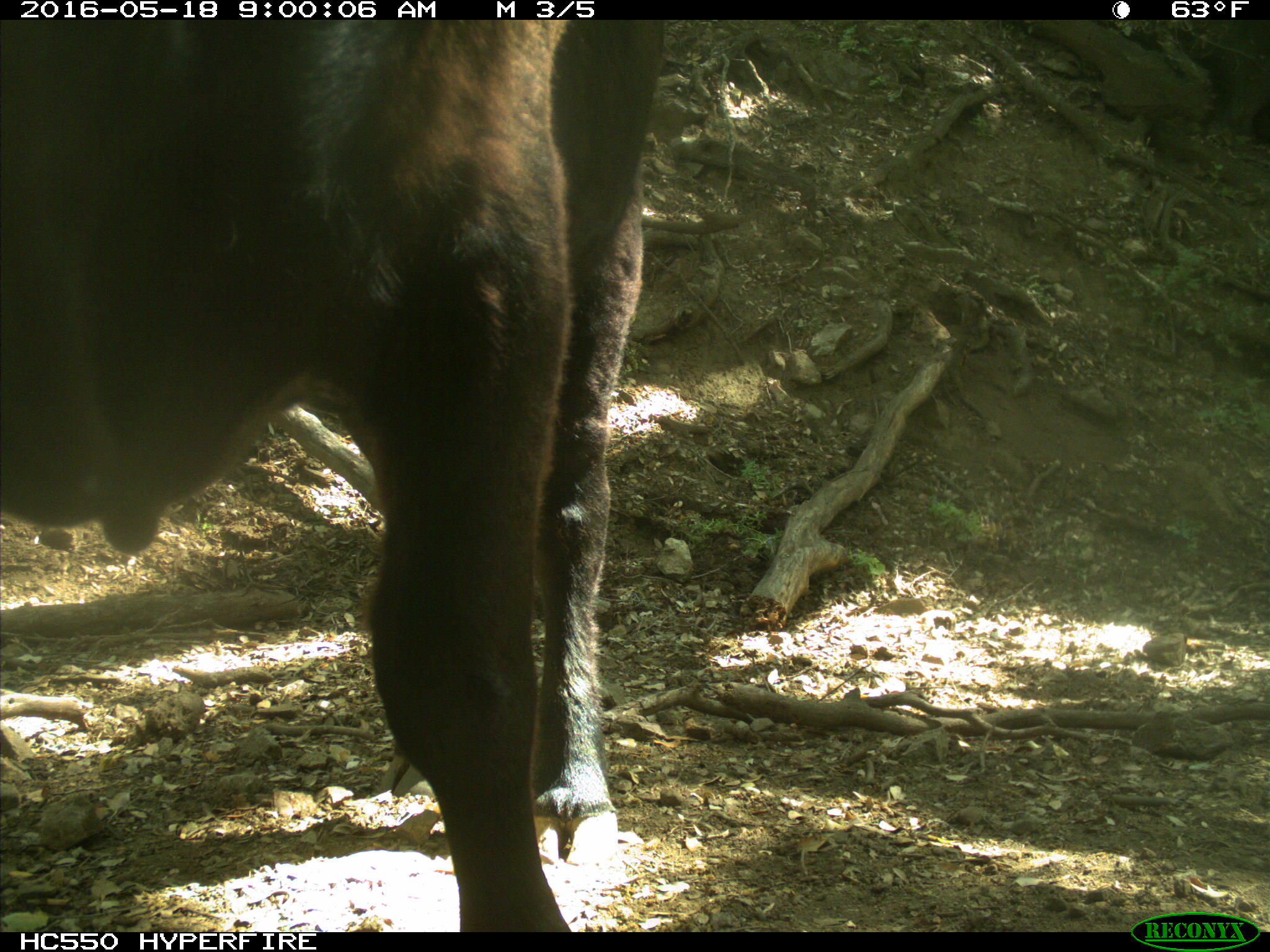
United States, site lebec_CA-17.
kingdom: Animalia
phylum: Chordata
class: Mammalia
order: Artiodactyla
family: Bovidae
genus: Bos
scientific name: Bos taurus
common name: domestic cow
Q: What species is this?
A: Bos taurus (domestic cow).